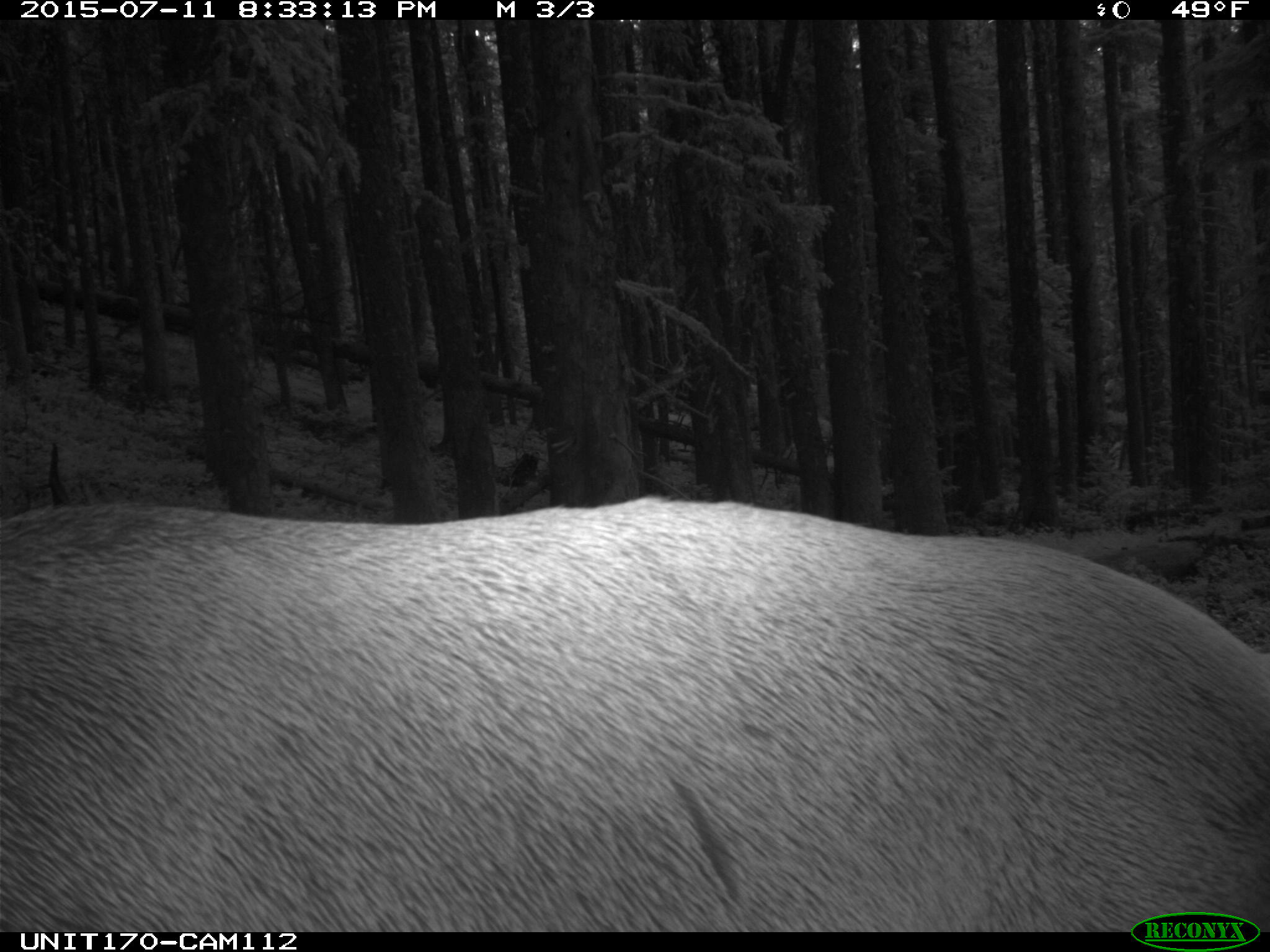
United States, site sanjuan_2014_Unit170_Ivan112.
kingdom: Animalia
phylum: Chordata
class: Mammalia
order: Artiodactyla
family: Cervidae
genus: Cervus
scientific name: Cervus elaphus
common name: red deer